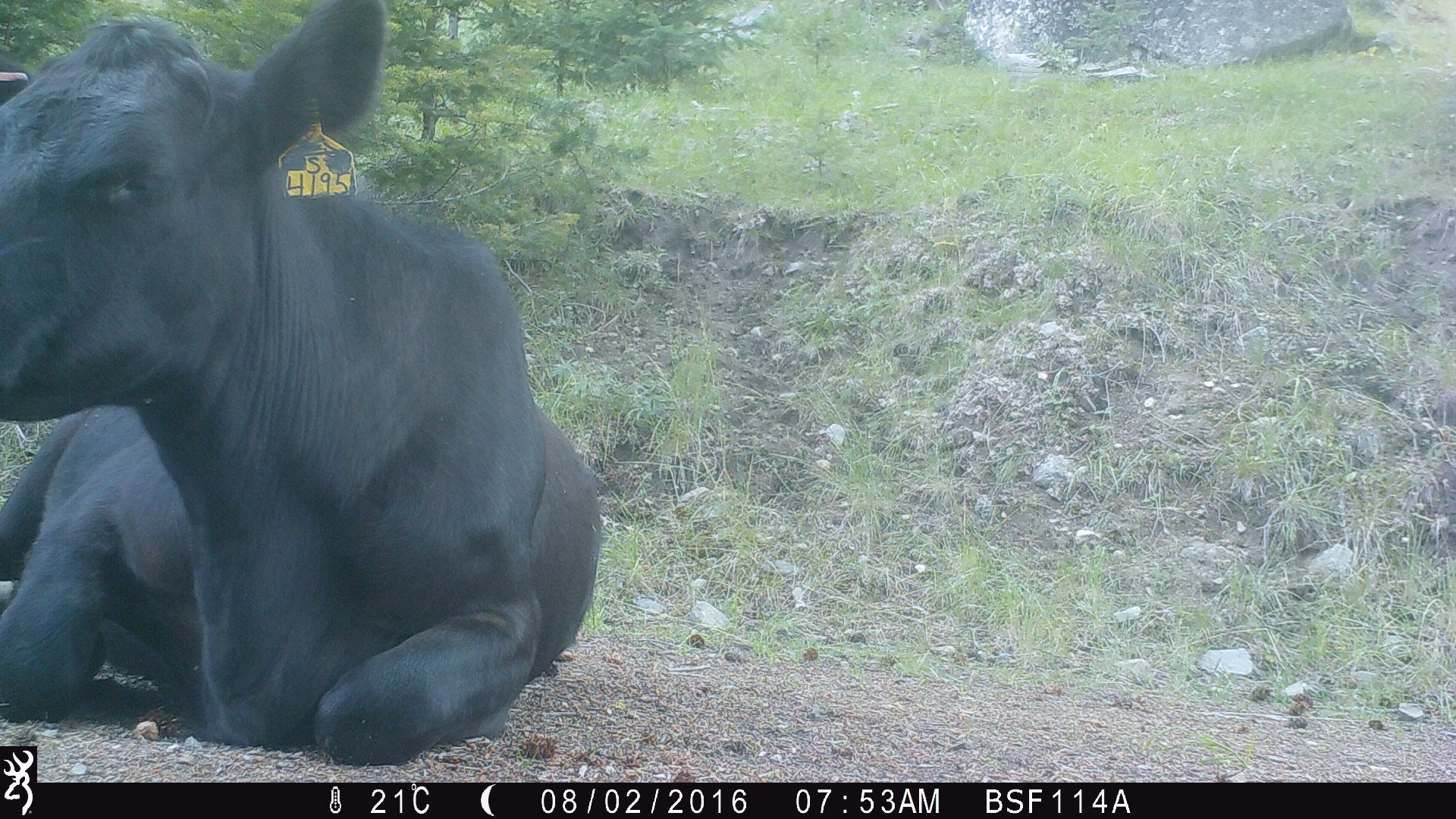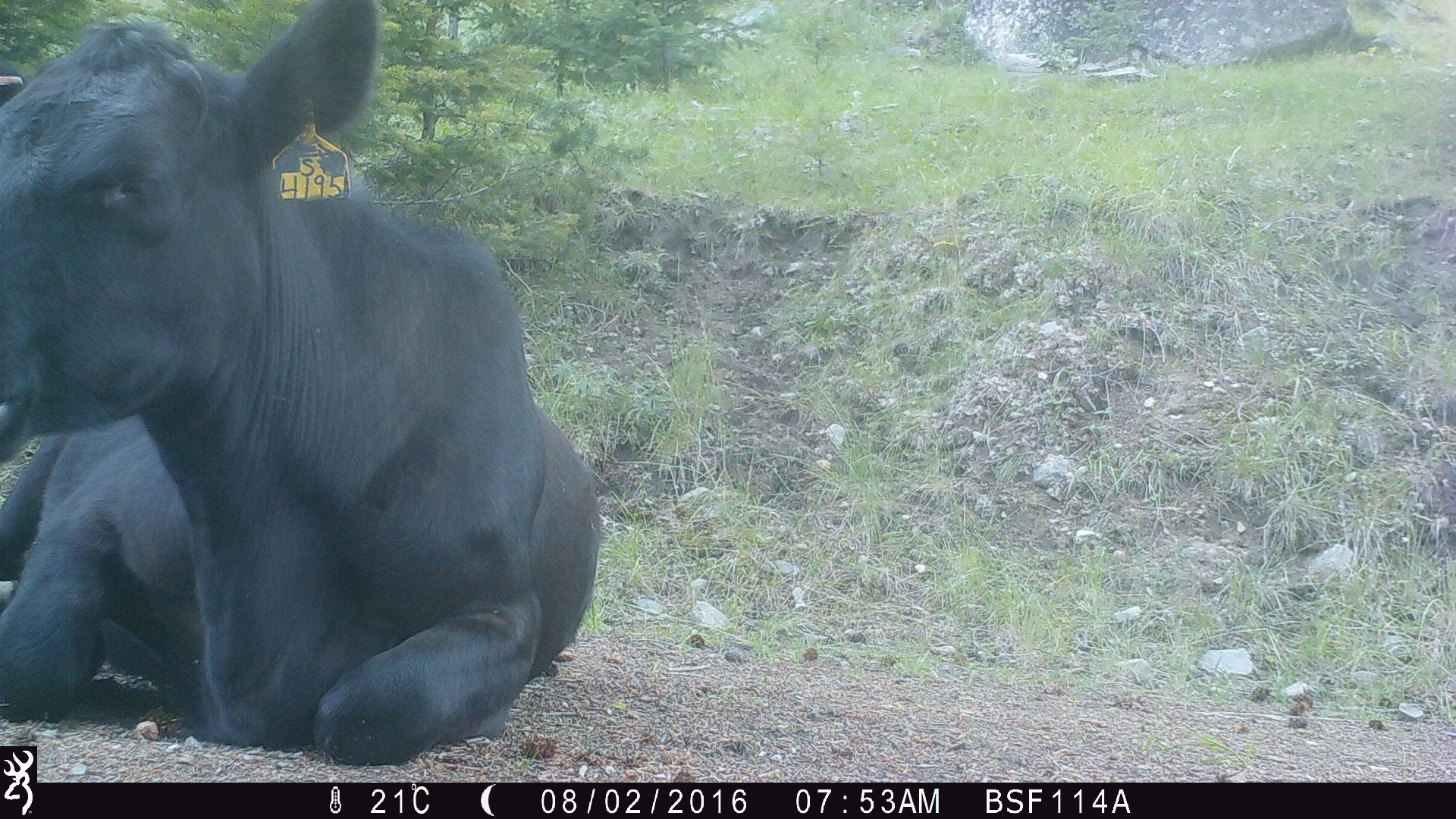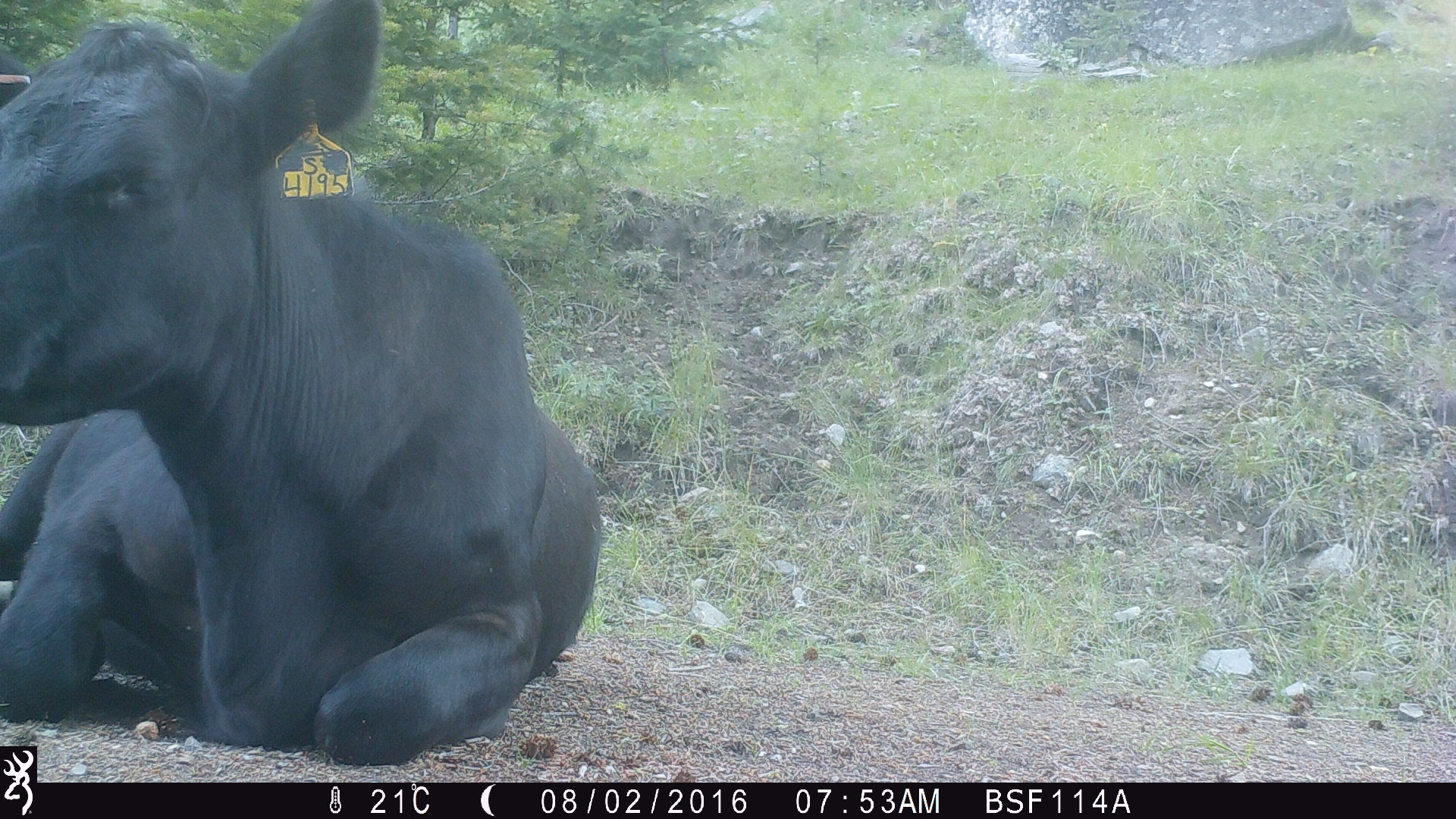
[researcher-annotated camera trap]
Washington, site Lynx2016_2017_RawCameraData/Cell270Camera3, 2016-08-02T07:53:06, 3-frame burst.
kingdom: Animalia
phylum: Chordata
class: Mammalia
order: Artiodactyla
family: Bovidae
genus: Bos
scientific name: Bos taurus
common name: domestic cattle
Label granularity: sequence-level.